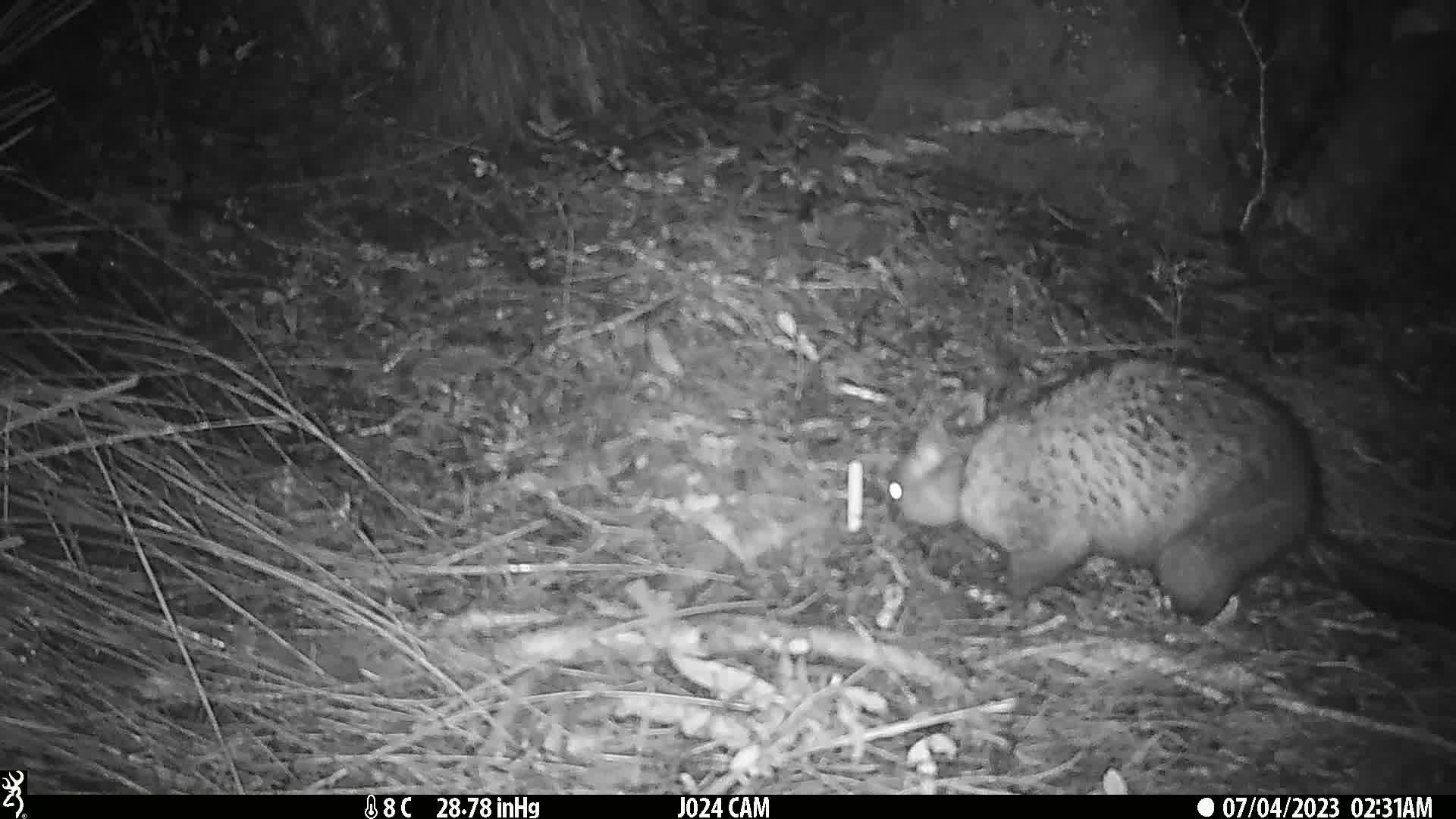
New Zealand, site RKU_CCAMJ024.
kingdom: Animalia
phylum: Chordata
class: Mammalia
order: Diprotodontia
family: Phalangeridae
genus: Trichosurus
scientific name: Trichosurus vulpecula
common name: common brushtail possum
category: possum